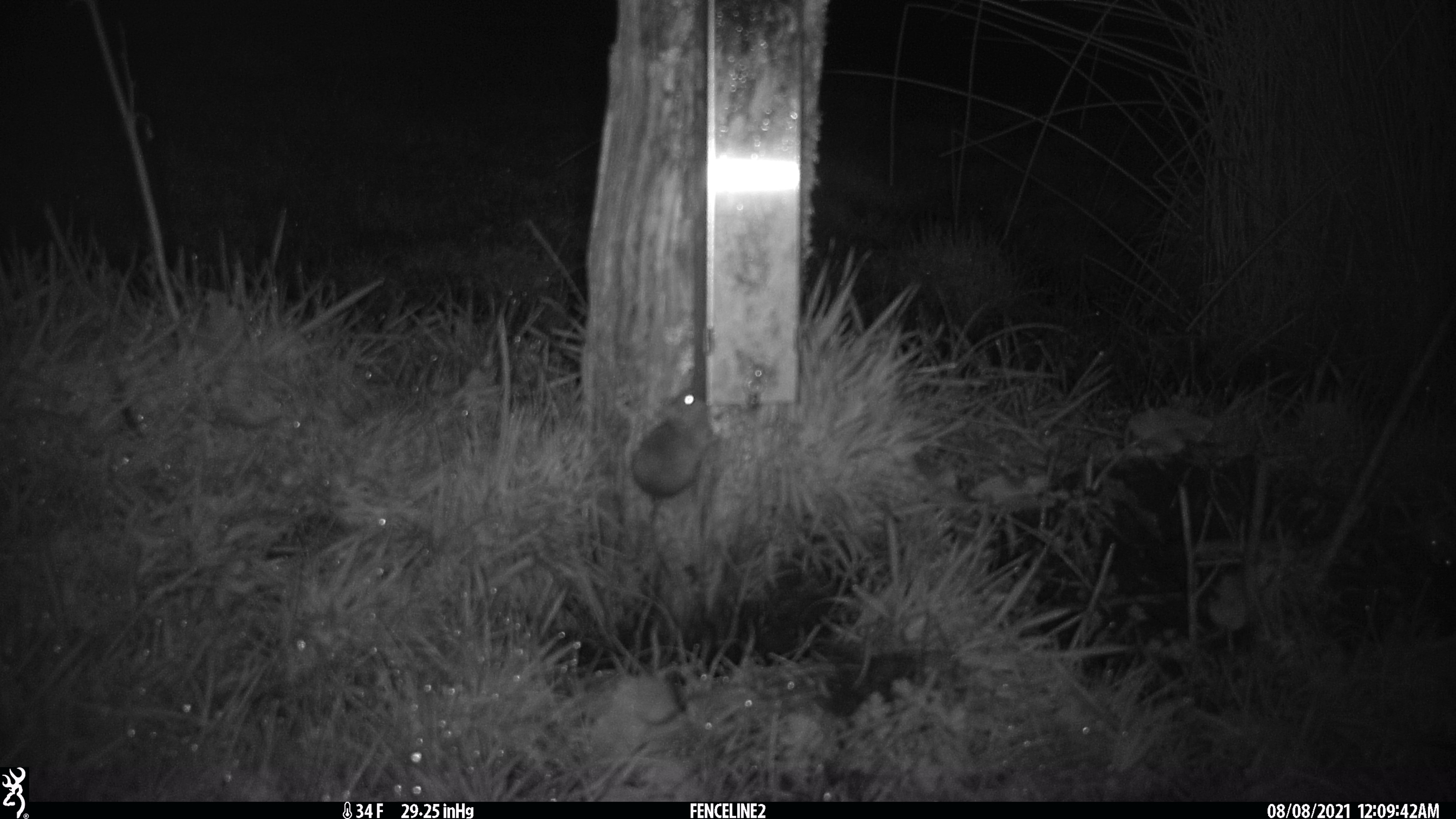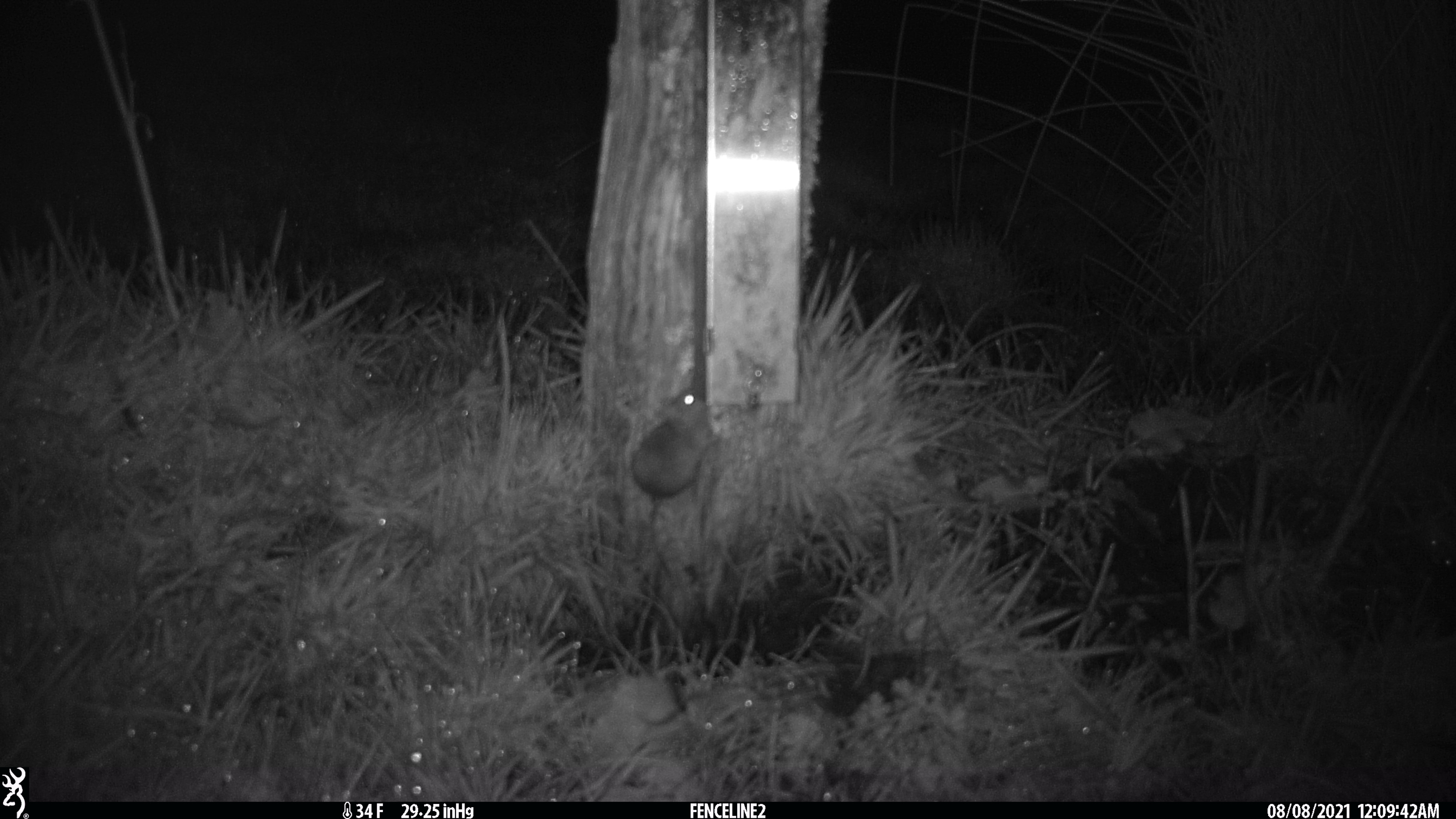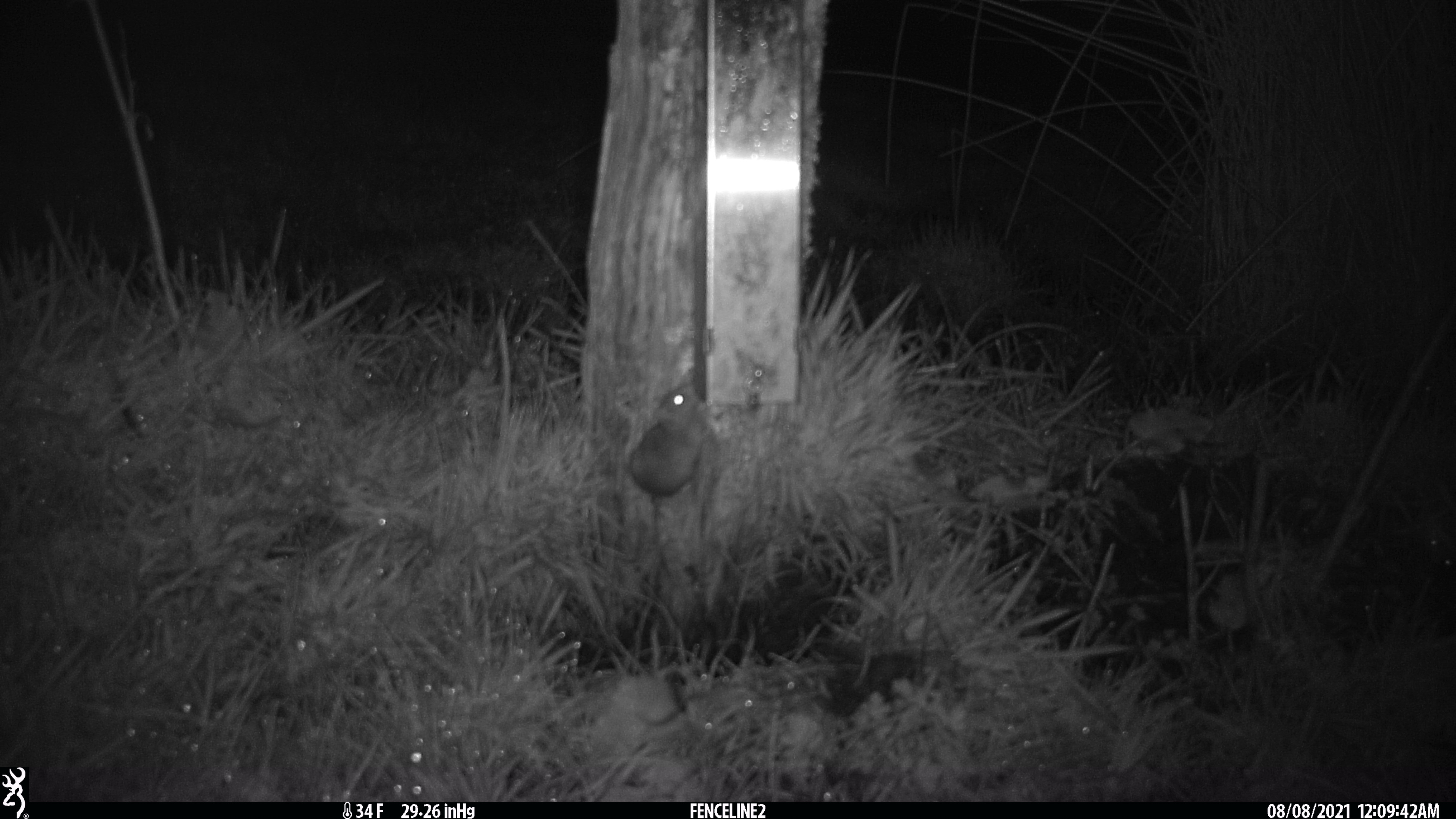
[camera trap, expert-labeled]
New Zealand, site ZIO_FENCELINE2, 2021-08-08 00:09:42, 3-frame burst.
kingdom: Animalia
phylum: Chordata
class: Mammalia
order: Rodentia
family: Muridae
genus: Mus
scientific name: Mus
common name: mouse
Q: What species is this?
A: Mouse (Mus).